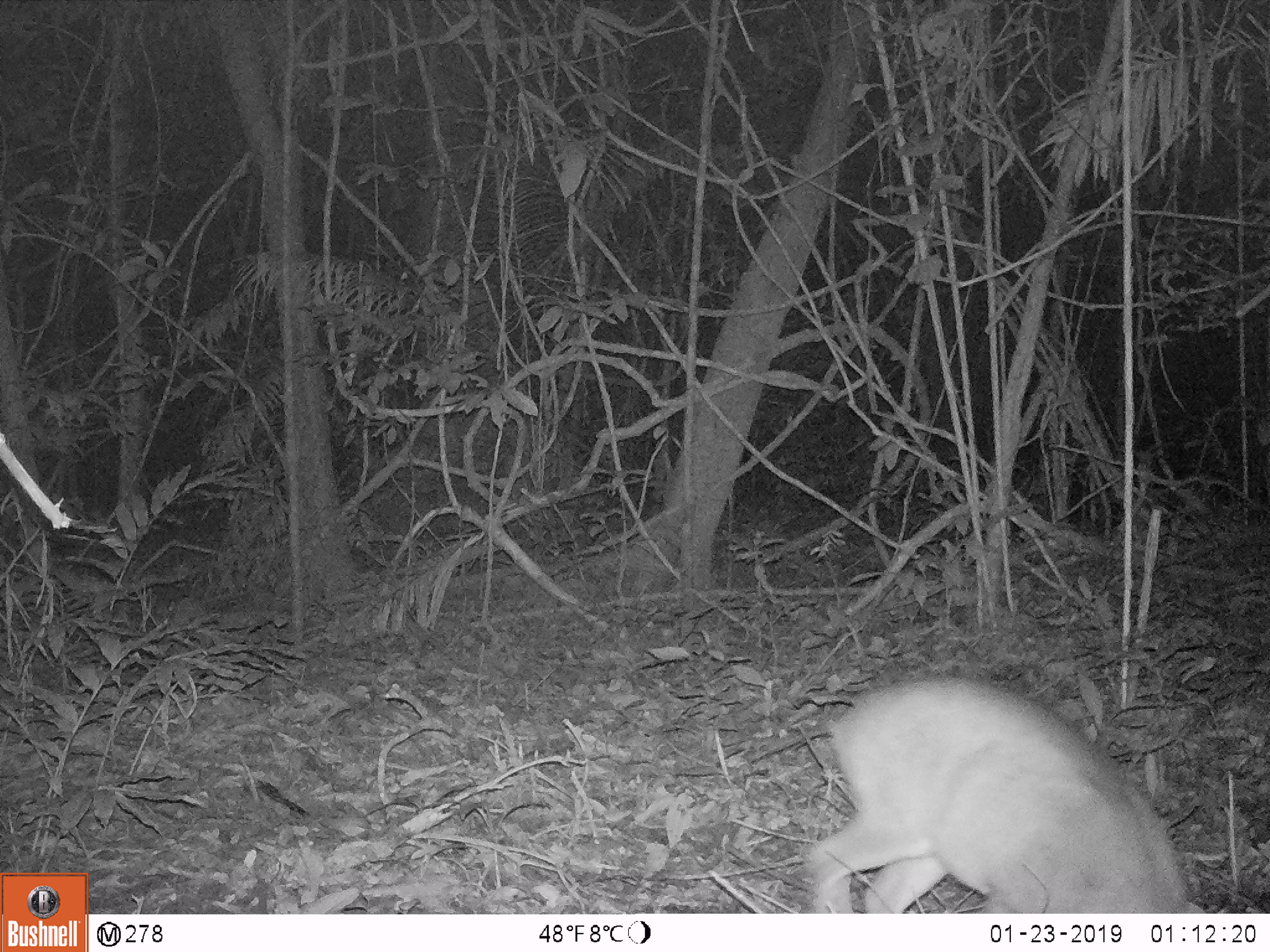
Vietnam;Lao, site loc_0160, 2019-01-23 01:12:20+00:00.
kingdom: Animalia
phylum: Chordata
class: Mammalia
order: Artiodactyla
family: Cervidae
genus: Muntiacus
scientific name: Muntiacus vuquangensis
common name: large-antlered muntjac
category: large antlered muntjac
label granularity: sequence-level